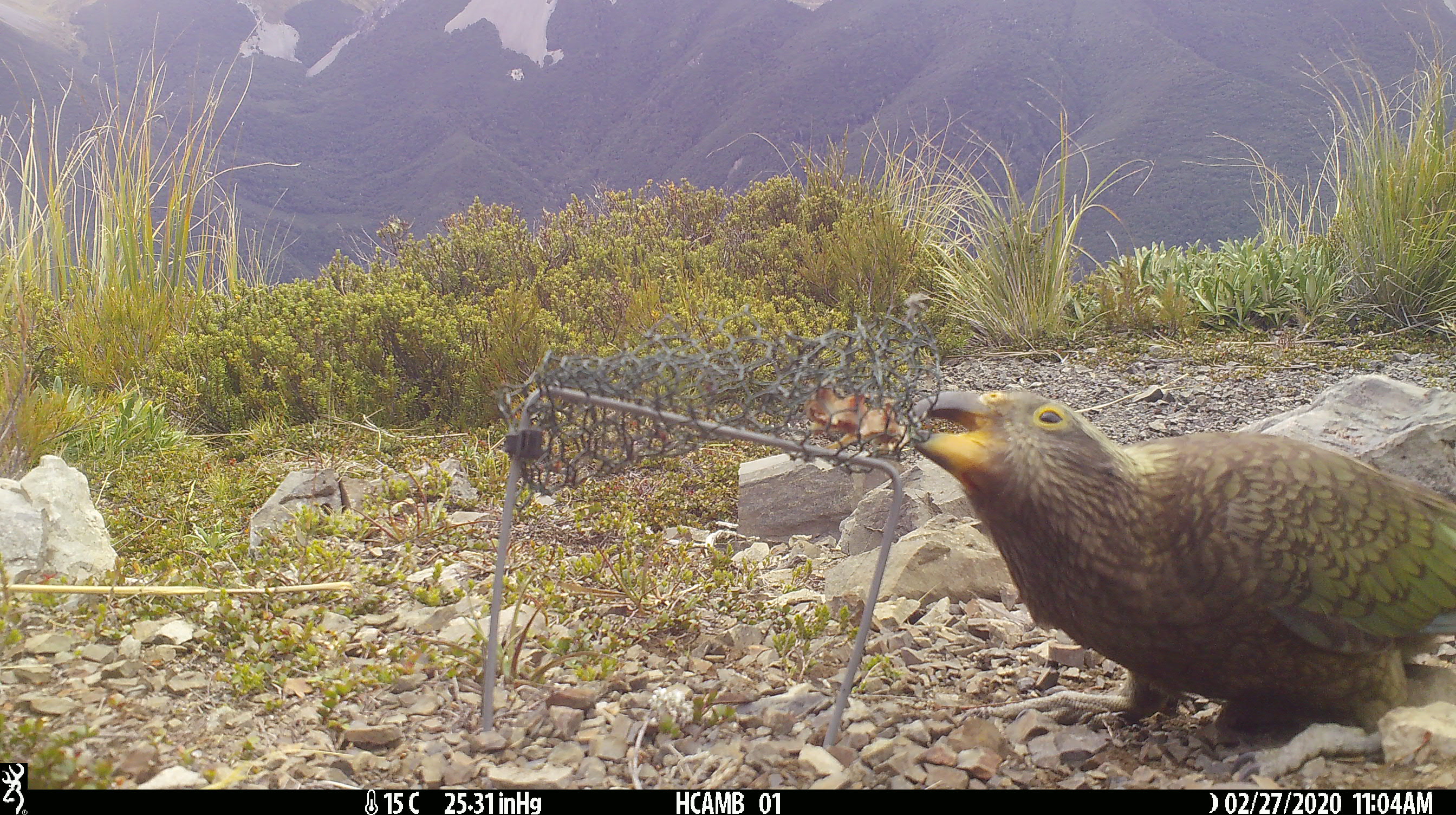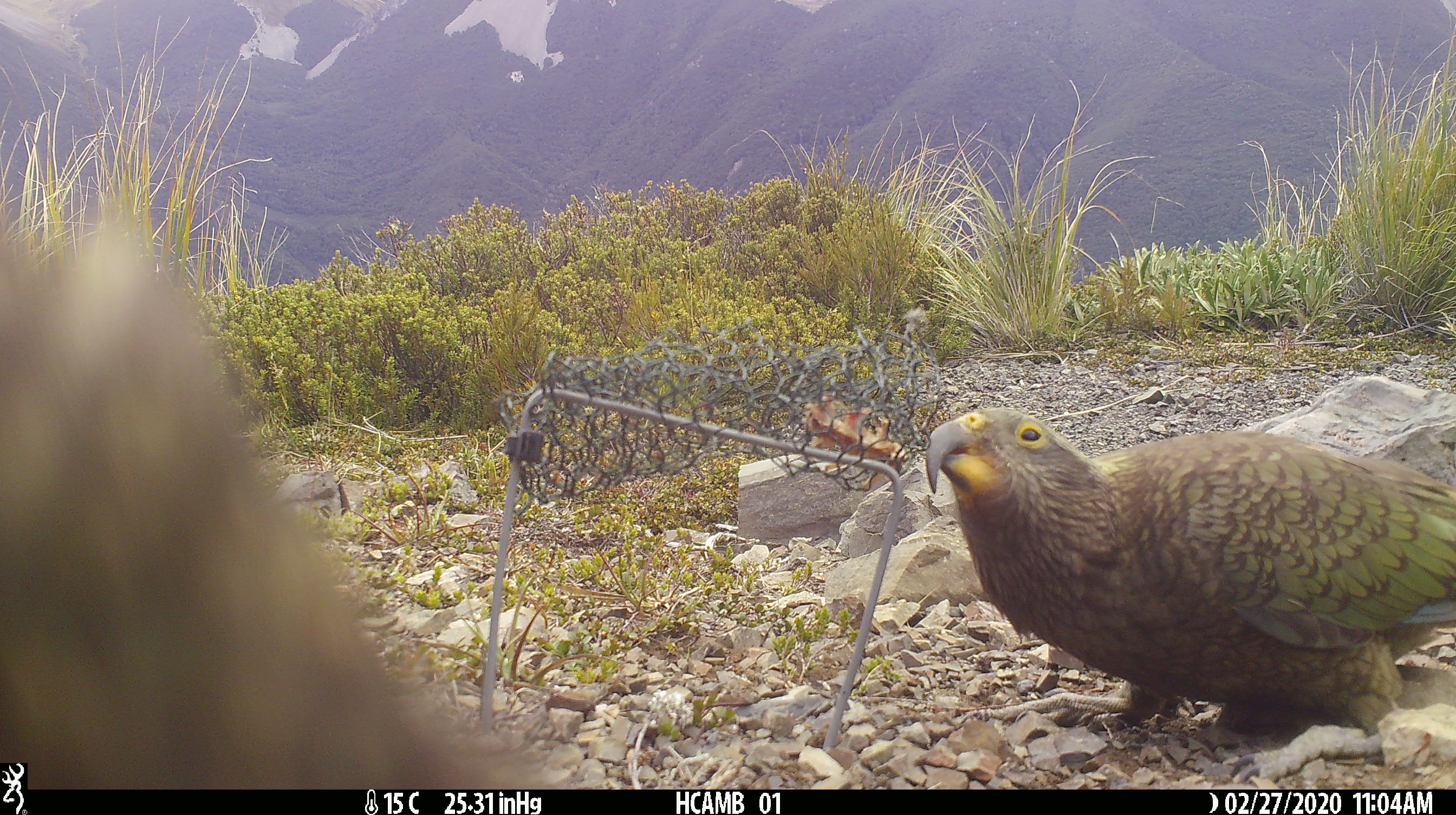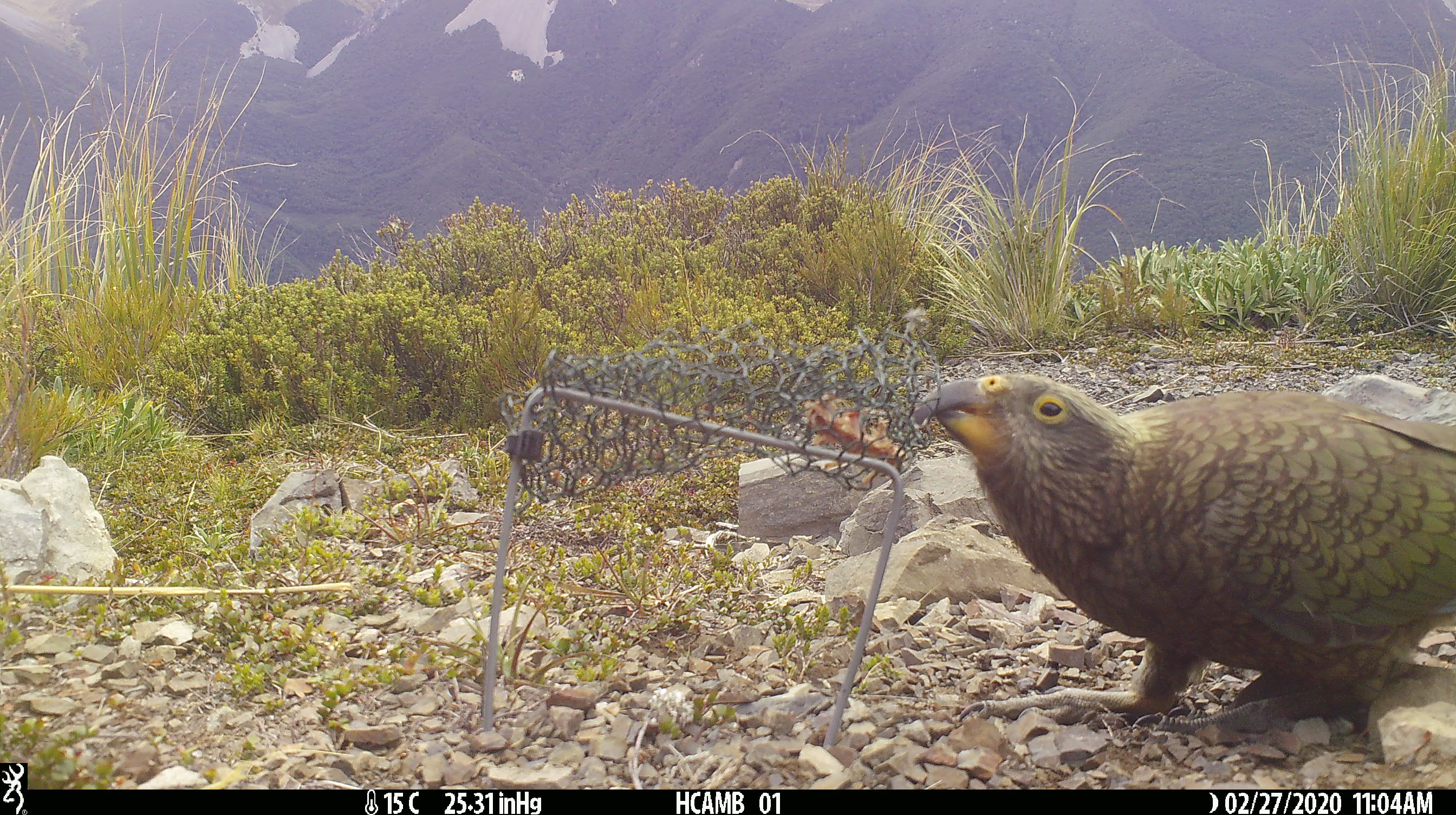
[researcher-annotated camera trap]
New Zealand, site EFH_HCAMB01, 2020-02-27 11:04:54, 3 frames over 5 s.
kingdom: Animalia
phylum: Chordata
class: Aves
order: Psittaciformes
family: Strigopidae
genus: Nestor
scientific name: Nestor notabilis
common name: kea